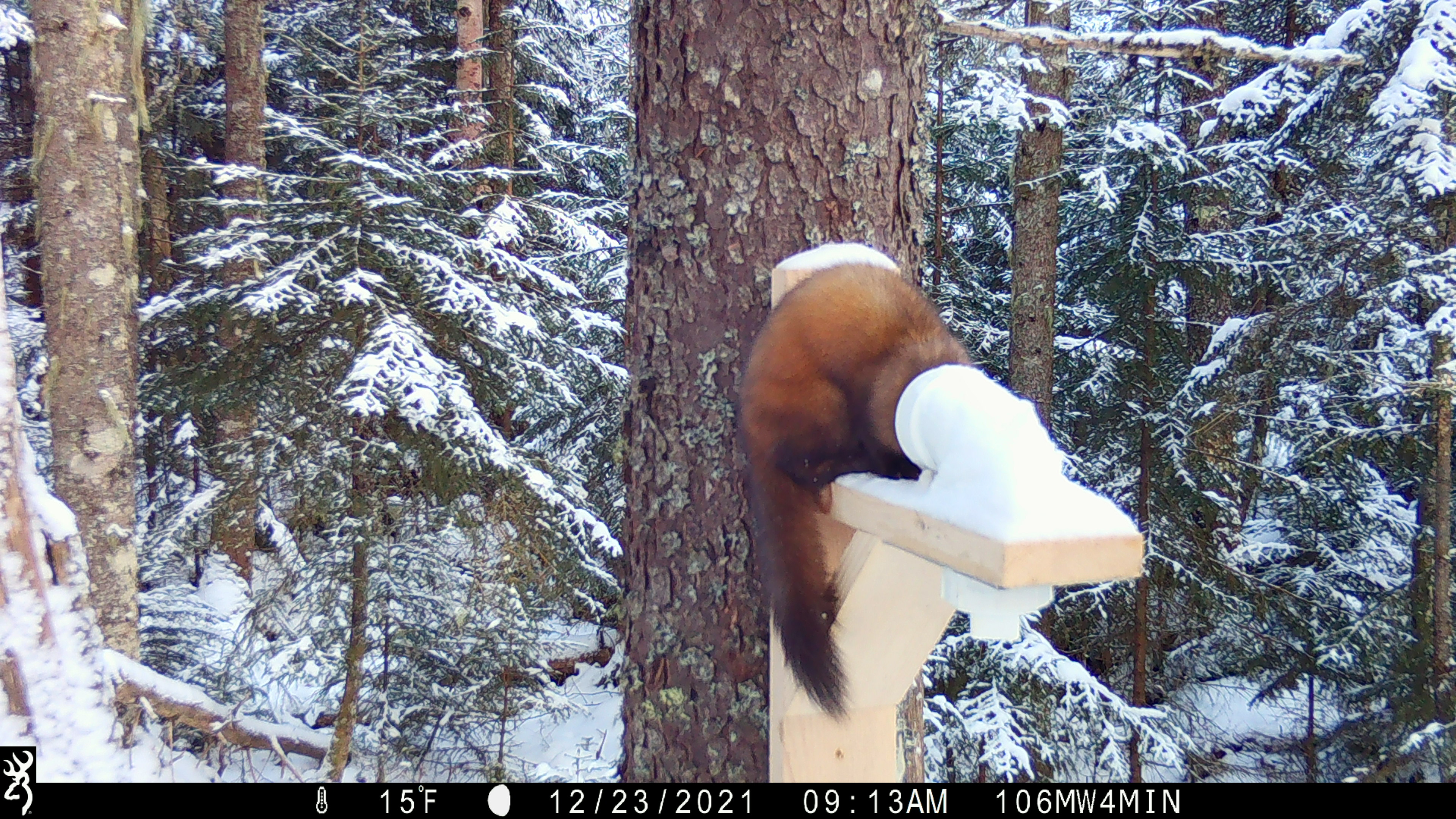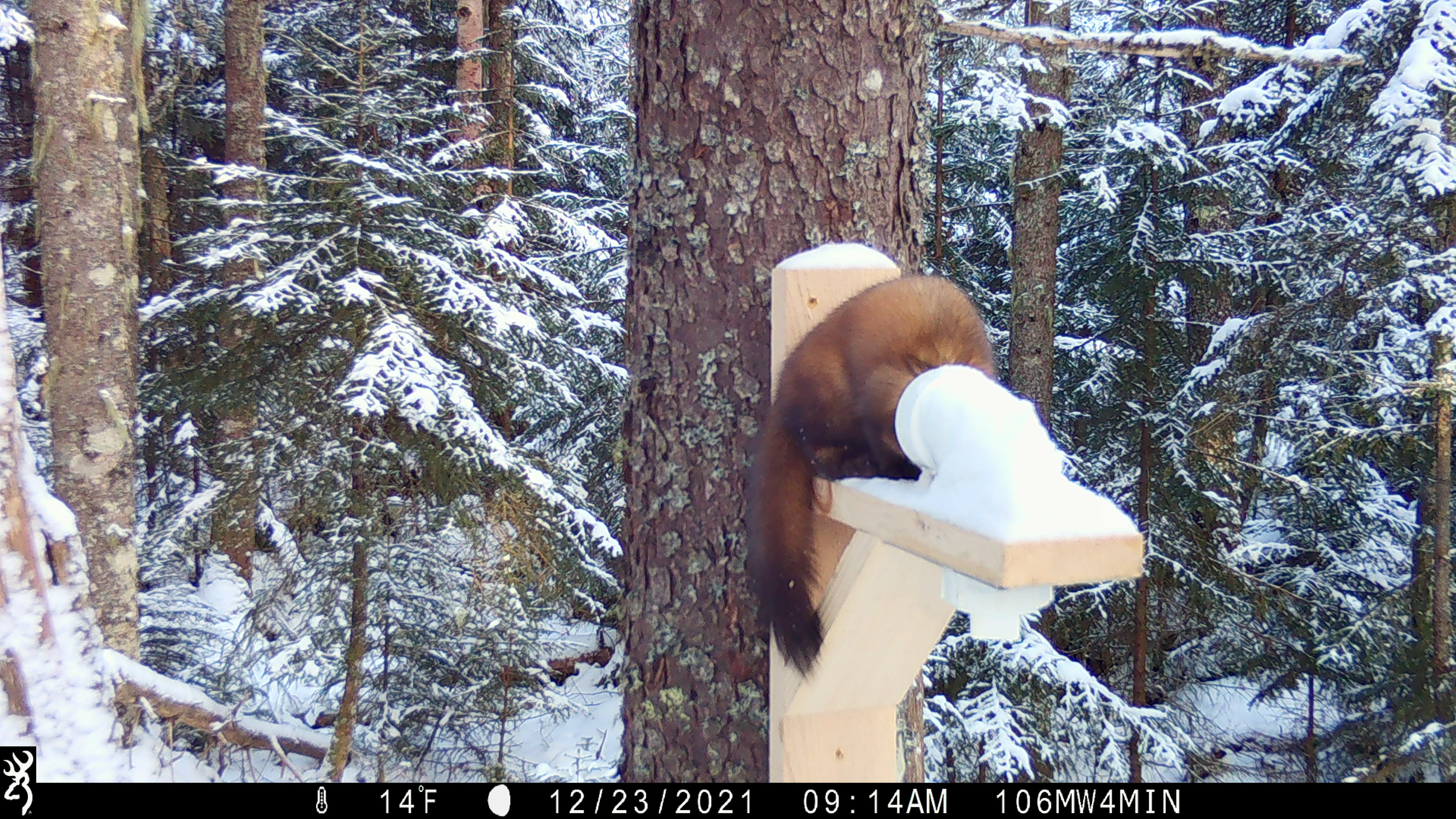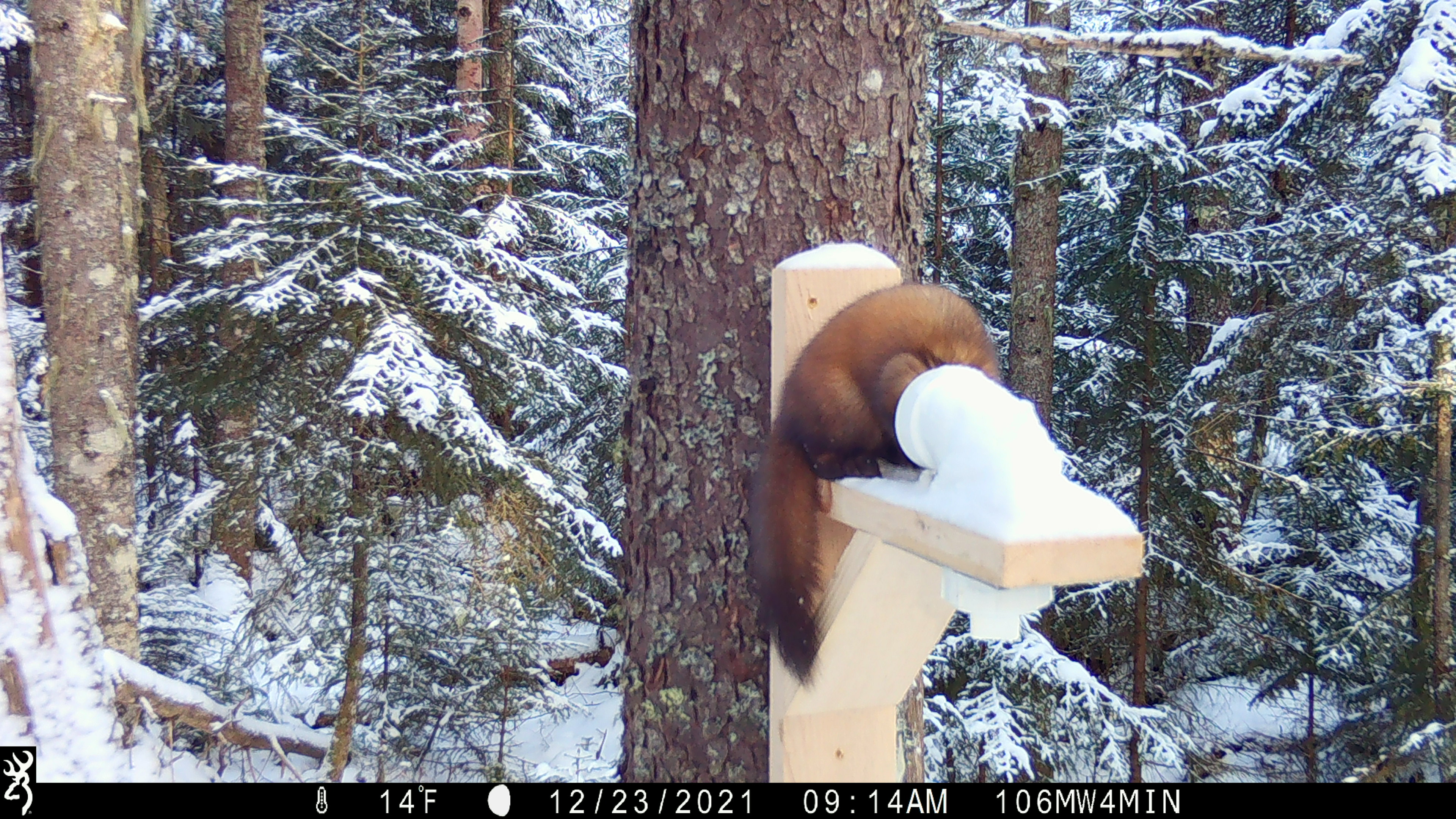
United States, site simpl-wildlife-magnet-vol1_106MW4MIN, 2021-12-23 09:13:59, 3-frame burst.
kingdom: Animalia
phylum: Chordata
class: Mammalia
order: Carnivora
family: Mustelidae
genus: Martes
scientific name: Martes americana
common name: american marten